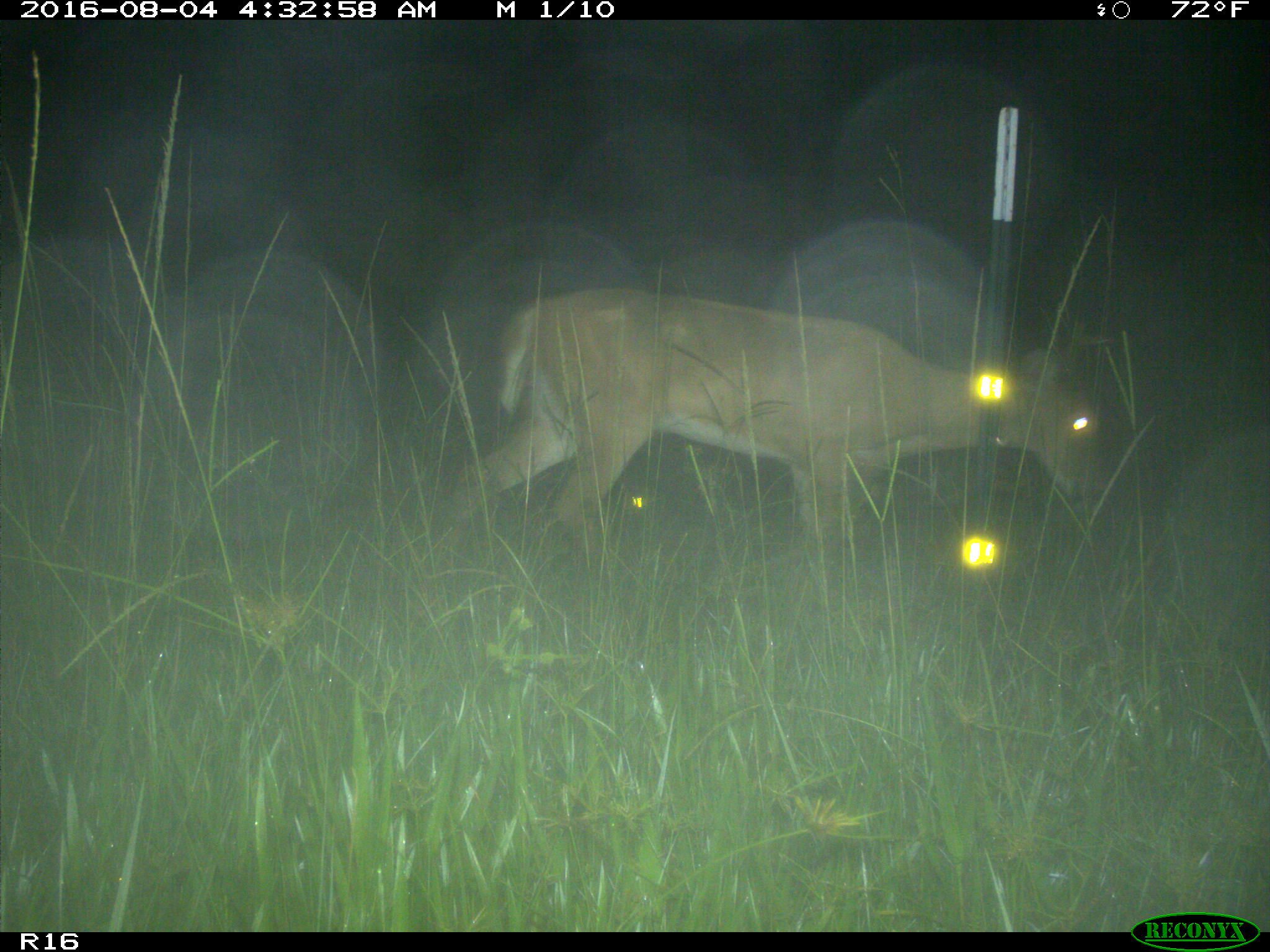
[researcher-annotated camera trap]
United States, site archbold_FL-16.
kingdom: Animalia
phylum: Chordata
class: Mammalia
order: Artiodactyla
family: Cervidae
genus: Odocoileus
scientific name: Odocoileus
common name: deer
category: unidentified deer